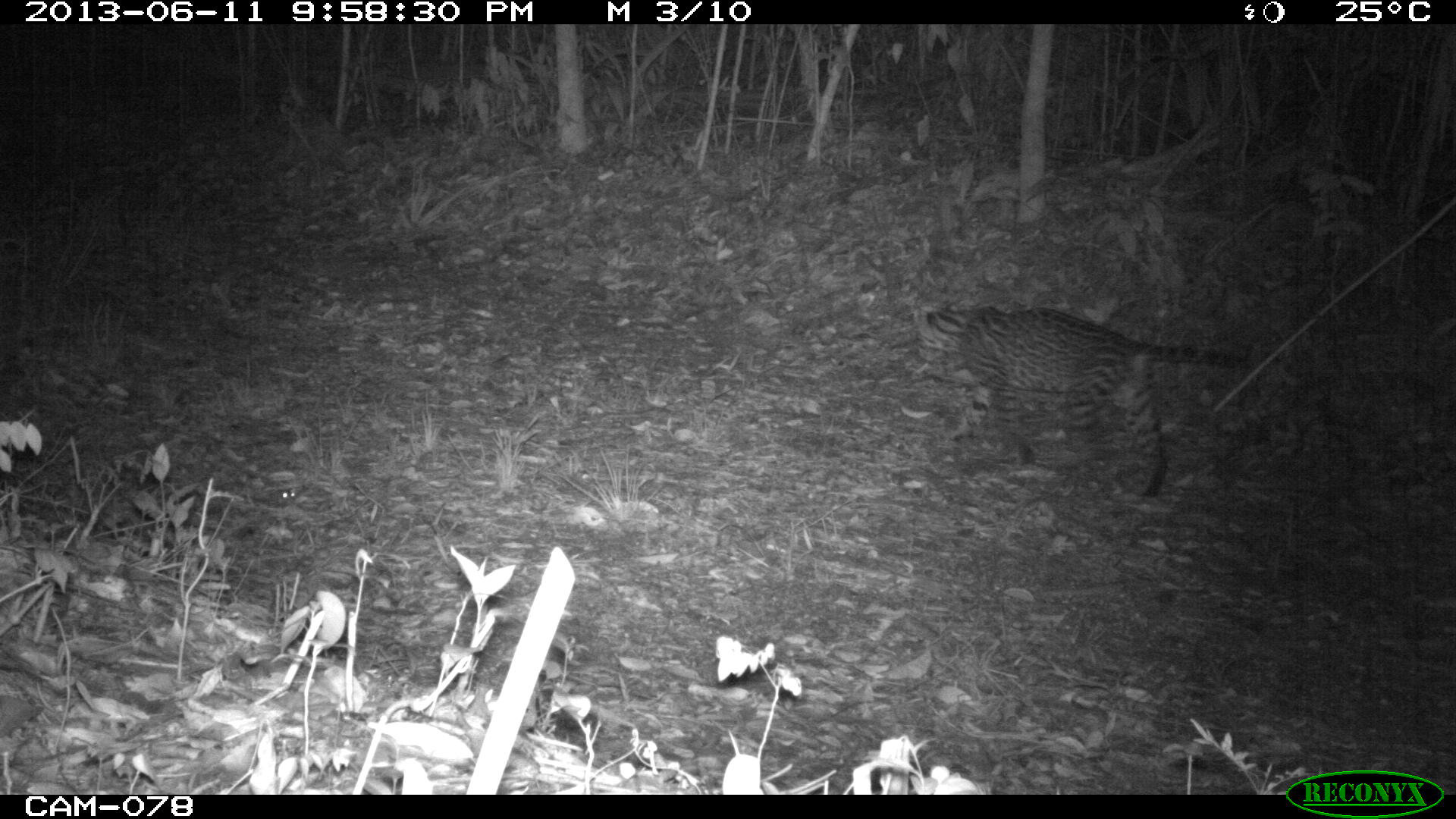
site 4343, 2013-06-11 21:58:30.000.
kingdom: Animalia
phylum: Chordata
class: Mammalia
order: Carnivora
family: Felidae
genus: Leopardus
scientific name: Leopardus pardalis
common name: ocelot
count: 1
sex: male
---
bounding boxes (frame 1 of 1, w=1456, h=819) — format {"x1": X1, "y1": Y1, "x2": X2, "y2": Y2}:
leopardus pardalis: {"x1": 908, "y1": 296, "x2": 1249, "y2": 498}; {"x1": 253, "y1": 488, "x2": 297, "y2": 507}